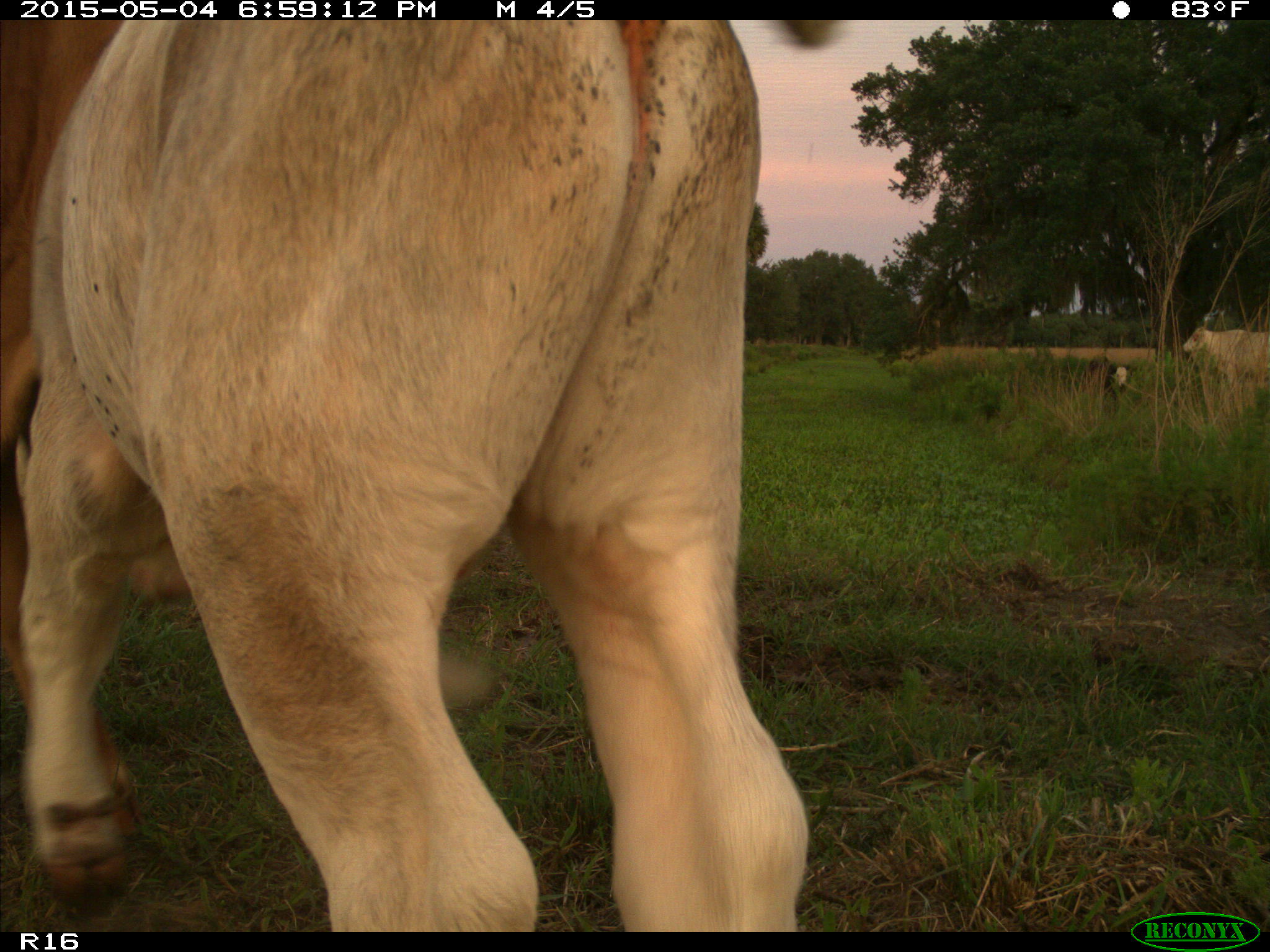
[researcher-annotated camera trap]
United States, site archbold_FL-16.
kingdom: Animalia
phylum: Chordata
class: Mammalia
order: Artiodactyla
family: Bovidae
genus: Bos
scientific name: Bos taurus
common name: domestic cow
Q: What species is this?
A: Bos taurus (domestic cow).